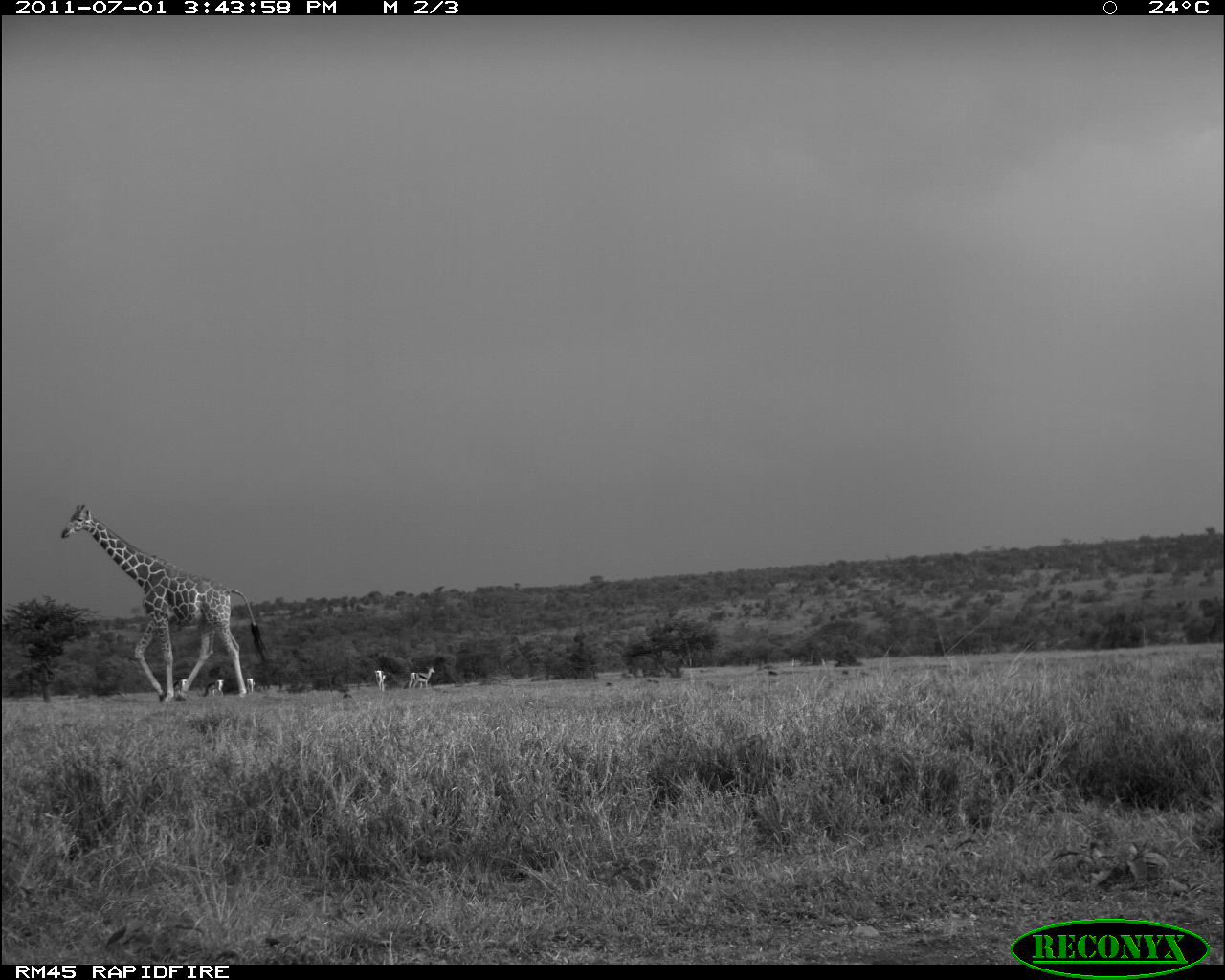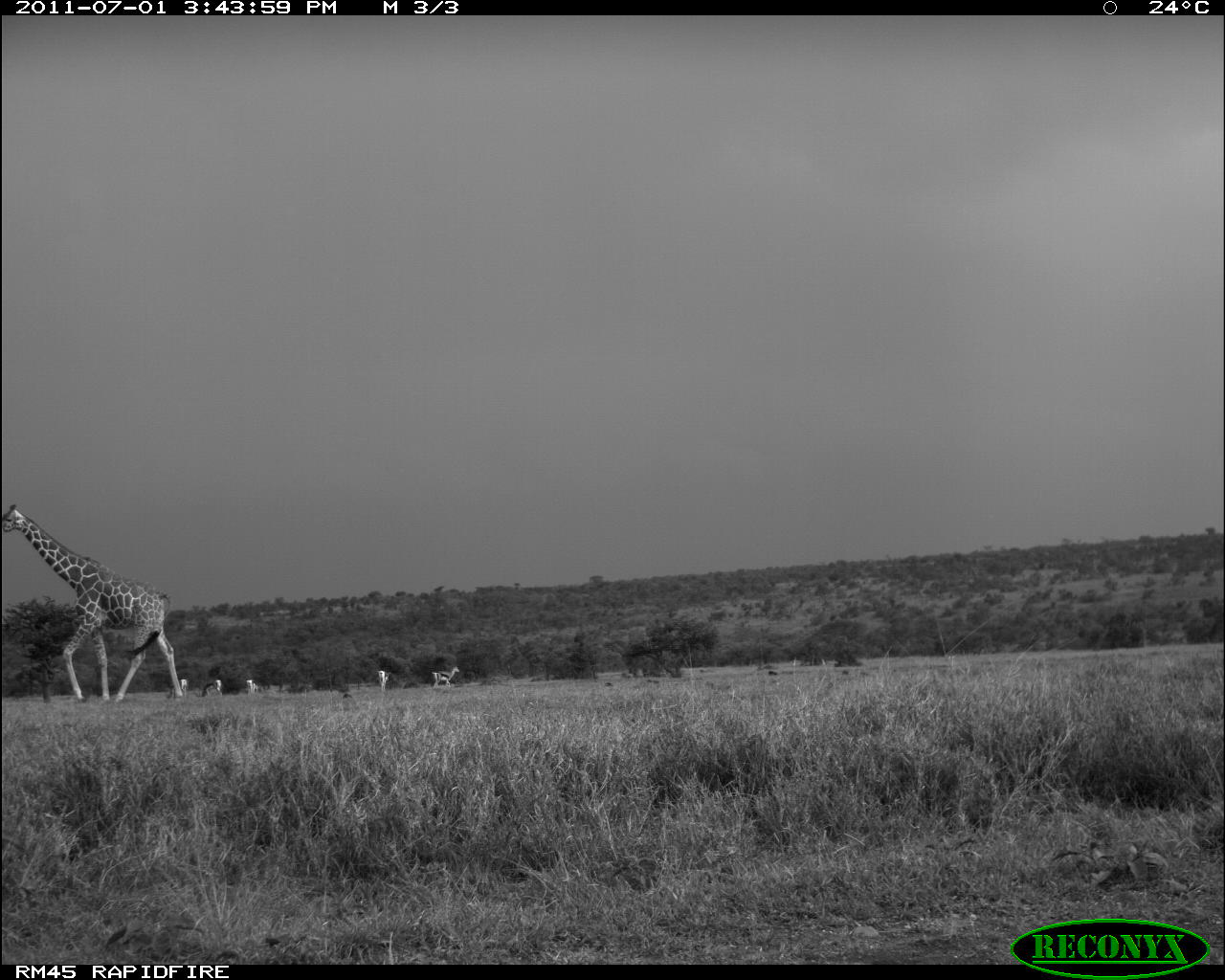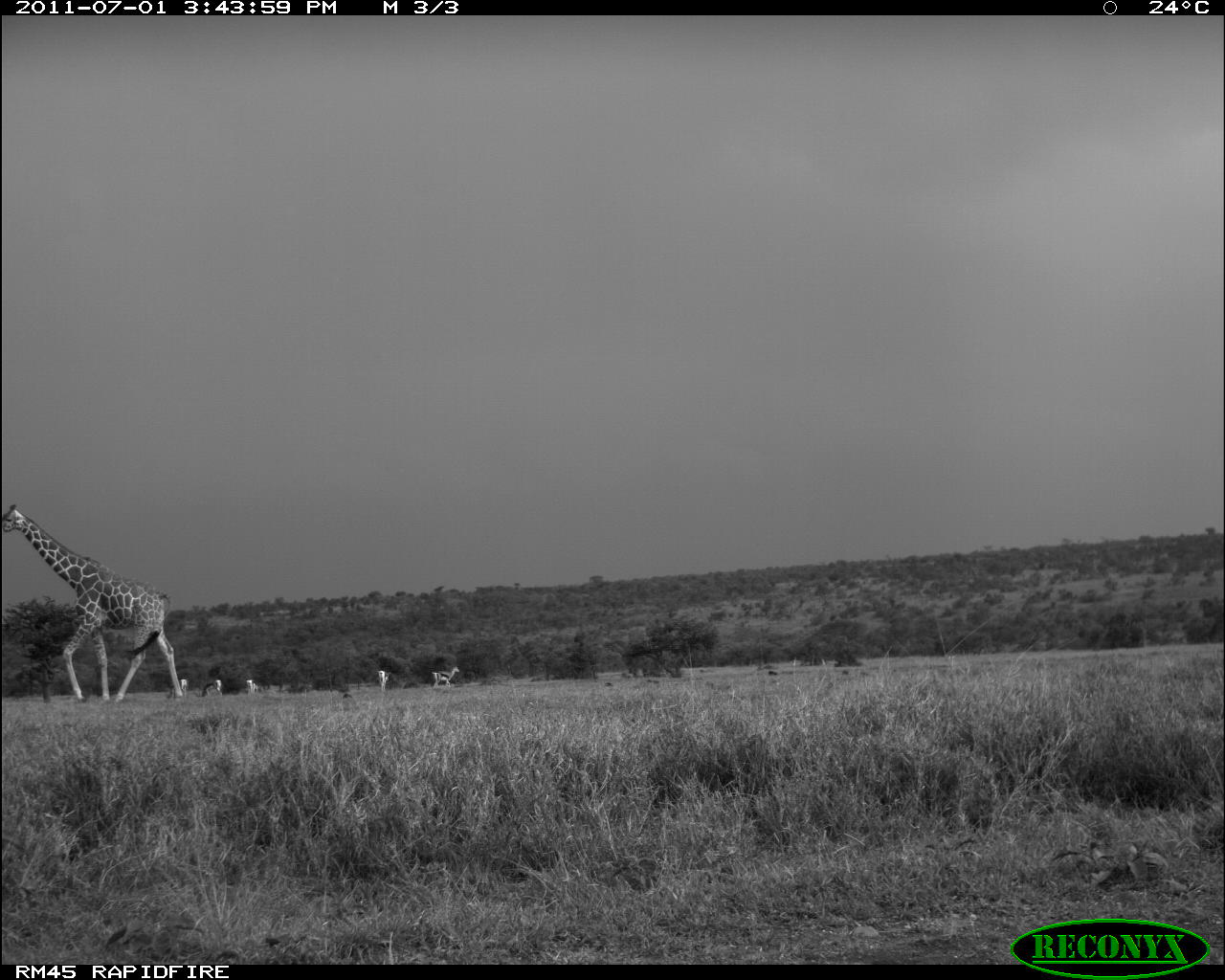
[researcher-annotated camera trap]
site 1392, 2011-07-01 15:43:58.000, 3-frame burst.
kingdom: Animalia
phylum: Chordata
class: Mammalia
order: Artiodactyla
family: Bovidae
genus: Nanger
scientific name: Nanger granti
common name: grant's gazelle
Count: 3.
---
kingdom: Animalia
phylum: Chordata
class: Mammalia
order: Artiodactyla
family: Giraffidae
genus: Giraffa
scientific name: Giraffa camelopardalis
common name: giraffe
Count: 1.